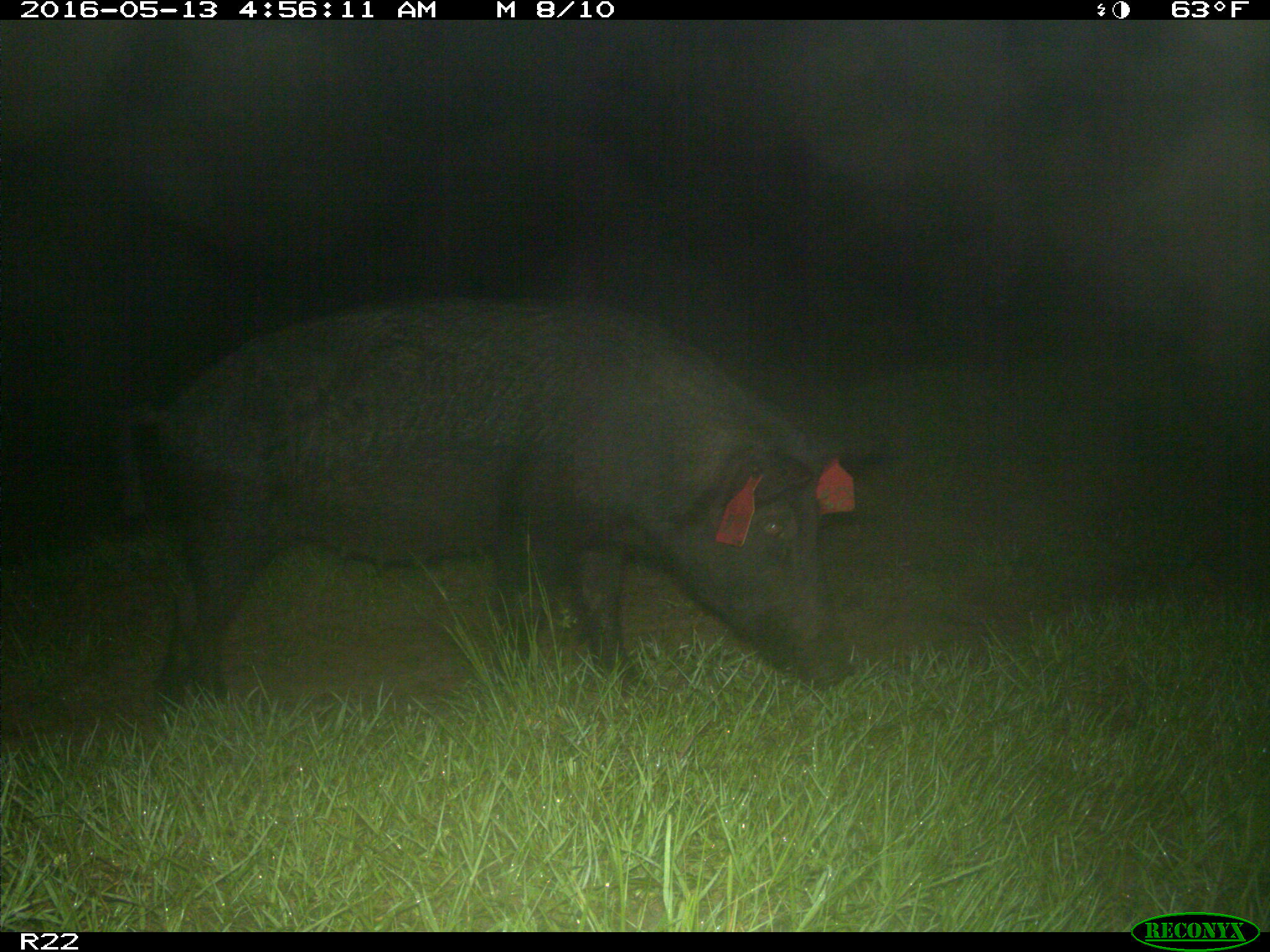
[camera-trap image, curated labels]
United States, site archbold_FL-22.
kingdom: Animalia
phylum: Chordata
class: Mammalia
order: Artiodactyla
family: Suidae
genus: Sus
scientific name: Sus scrofa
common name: wild boar